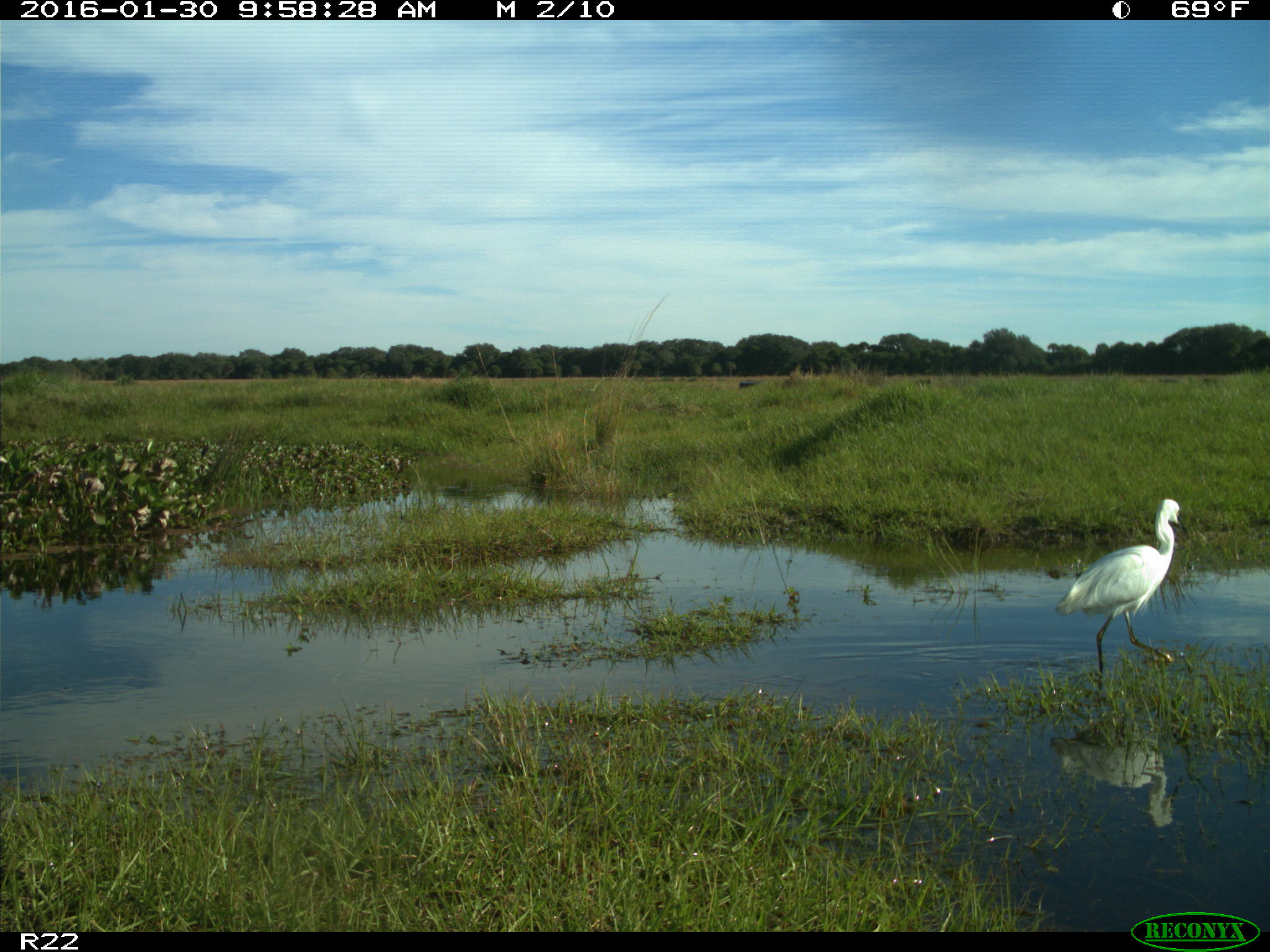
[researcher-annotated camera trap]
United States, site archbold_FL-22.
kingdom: Animalia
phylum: Chordata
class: Aves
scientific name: Aves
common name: birds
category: unidentified bird